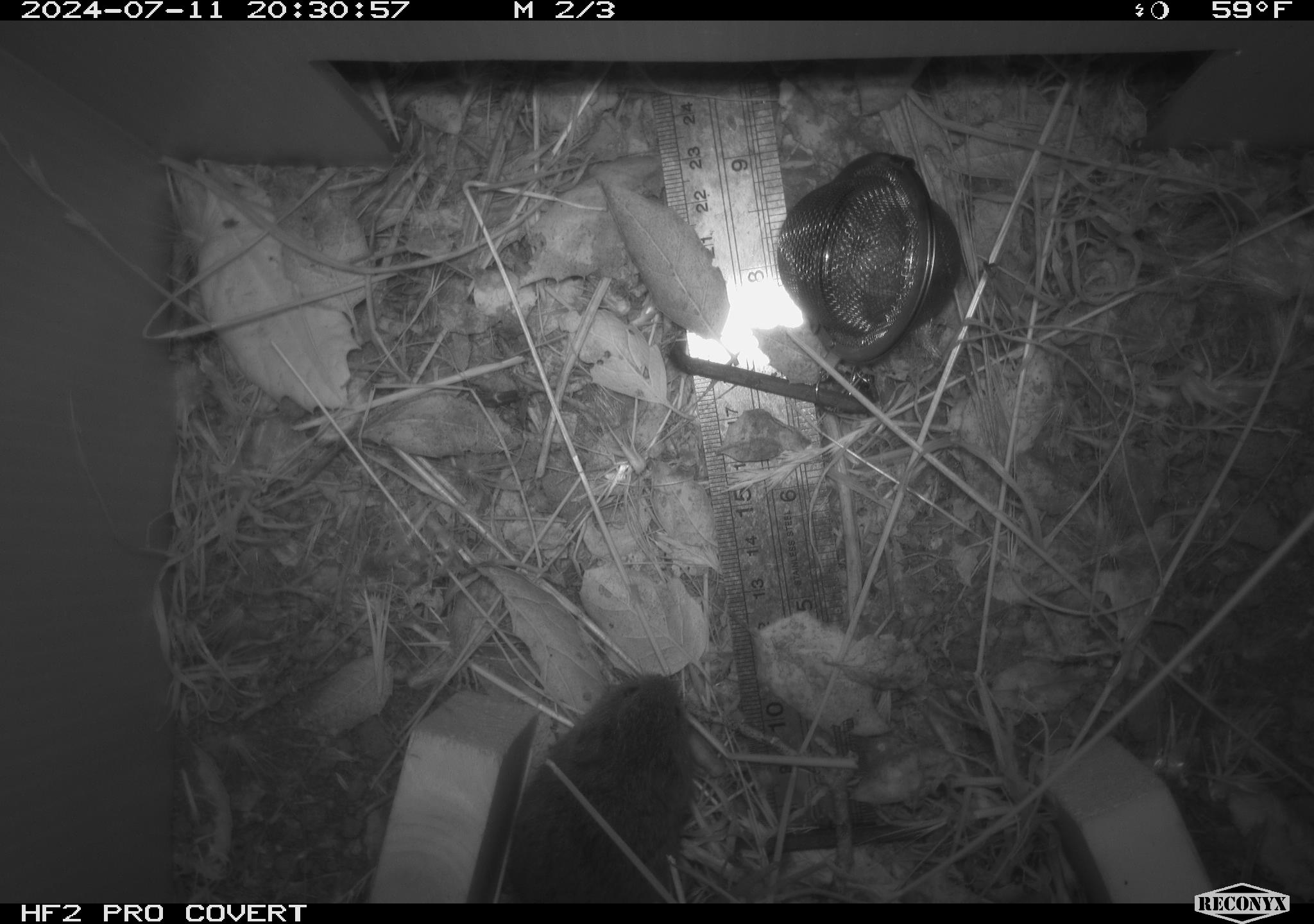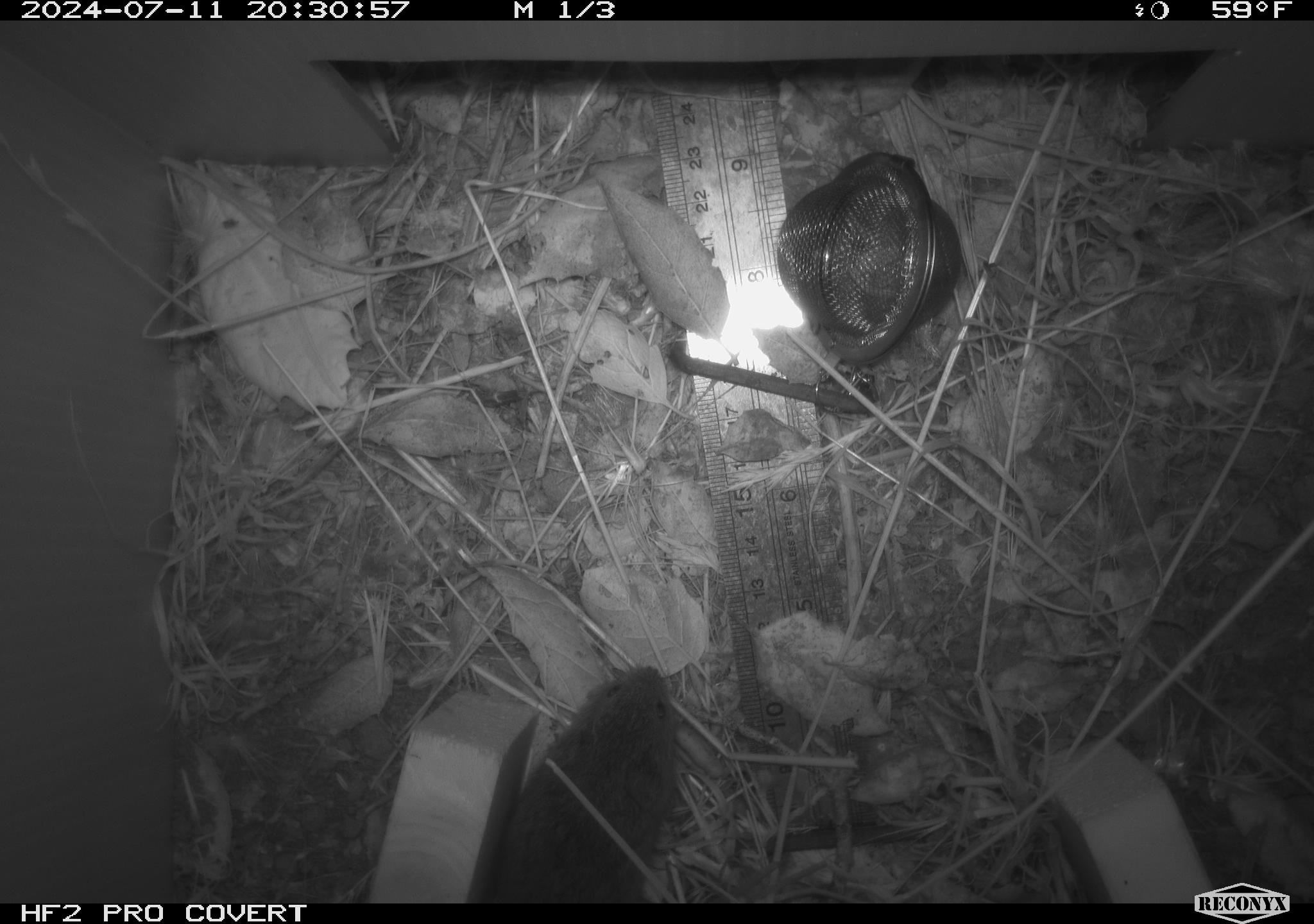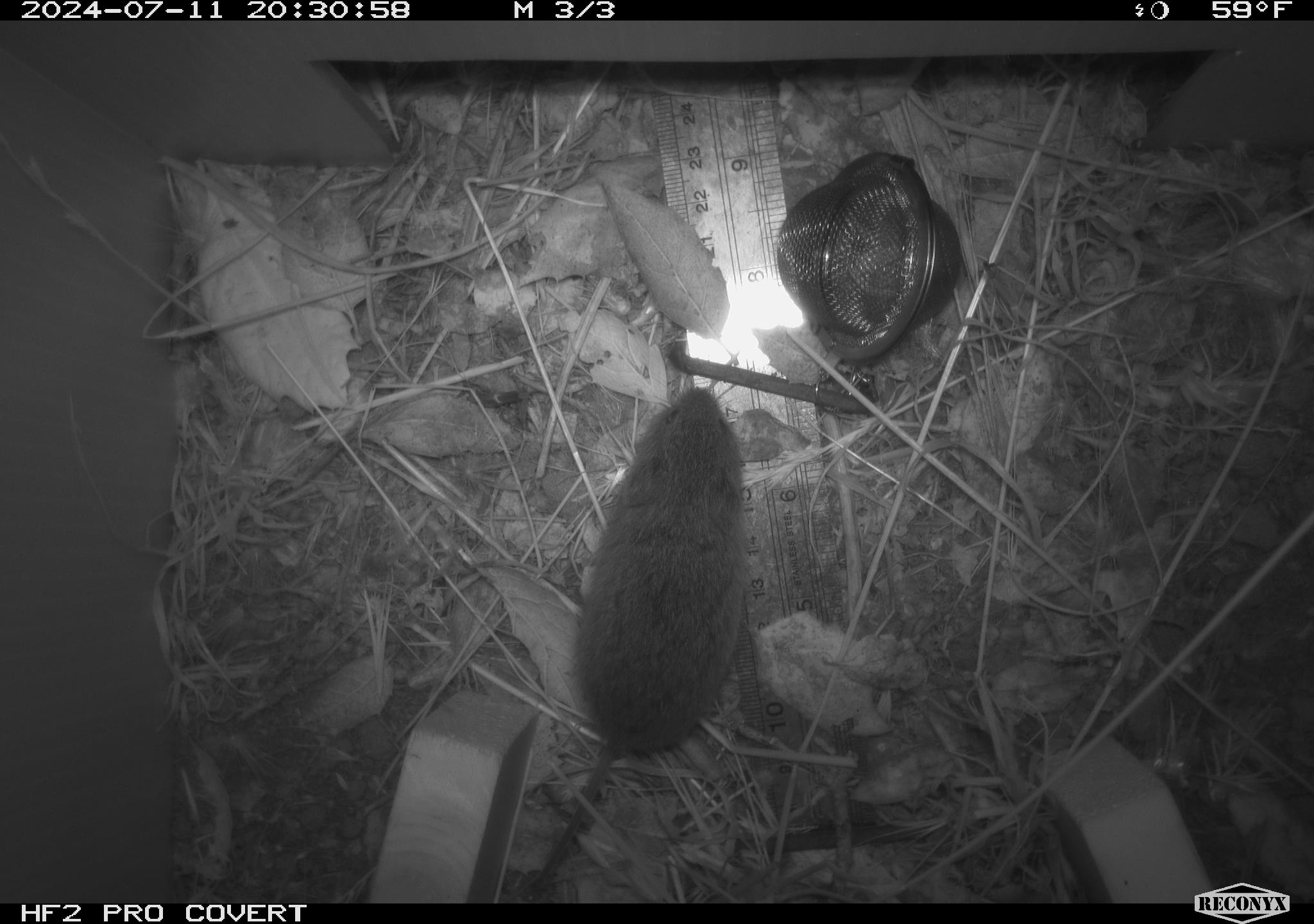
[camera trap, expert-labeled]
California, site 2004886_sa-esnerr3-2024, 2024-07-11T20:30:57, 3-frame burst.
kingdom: Animalia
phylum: Chordata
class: Mammalia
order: Rodentia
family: Cricetidae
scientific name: Cricetidae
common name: hamsters, voles, lemmings, and allies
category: cricetidae family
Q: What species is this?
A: Cricetidae family (hamsters, voles, lemmings, and allies) (Cricetidae).